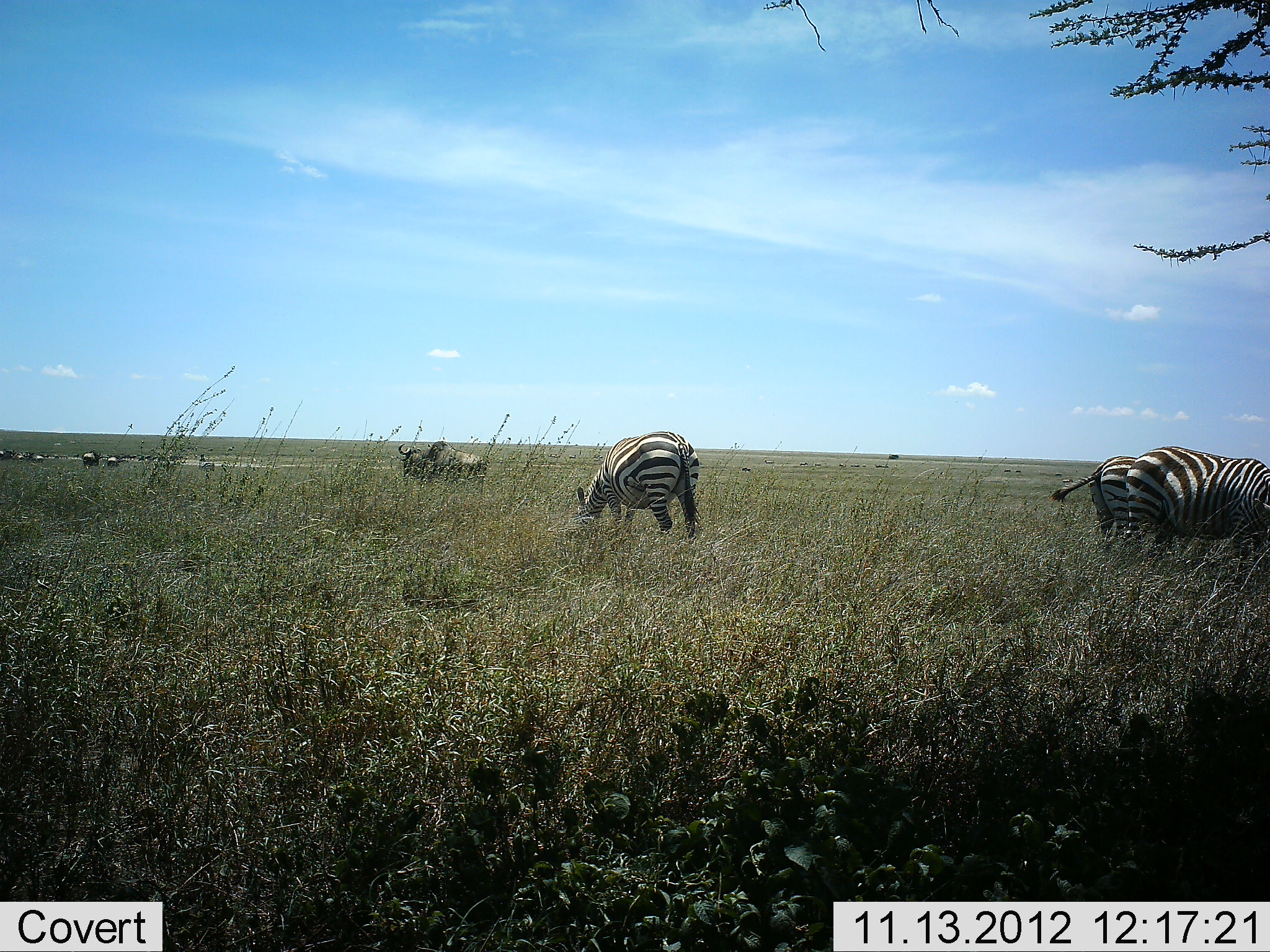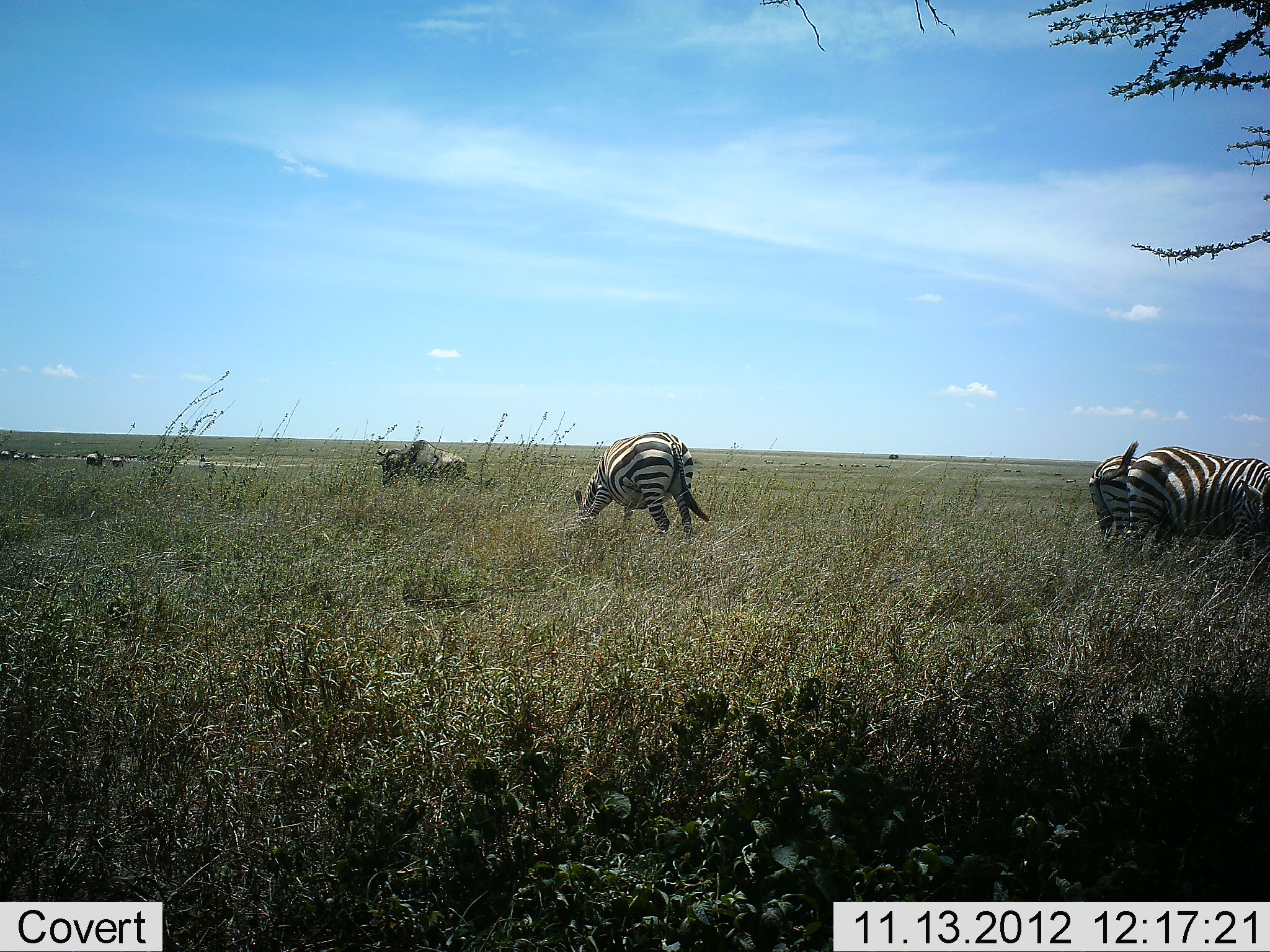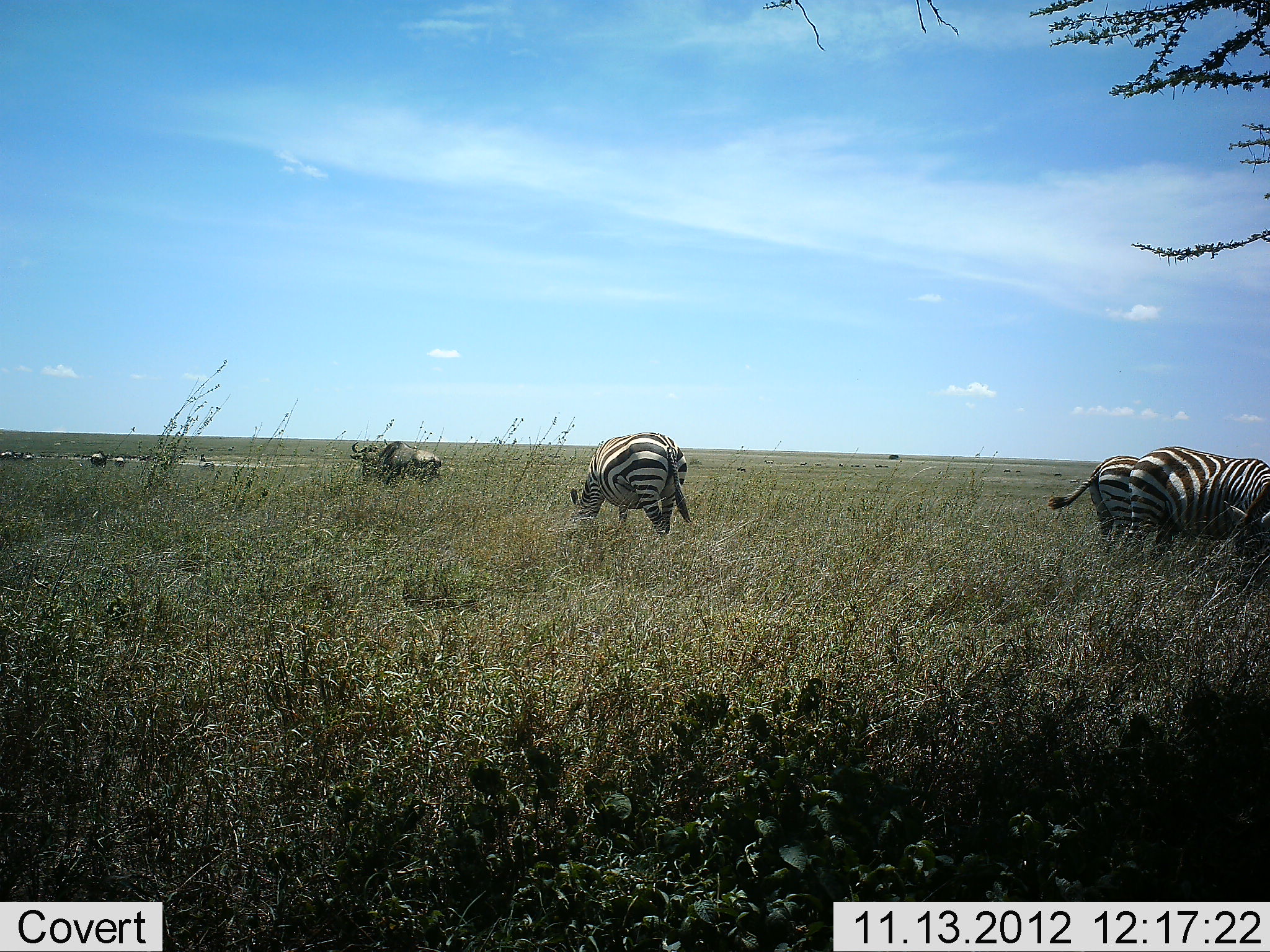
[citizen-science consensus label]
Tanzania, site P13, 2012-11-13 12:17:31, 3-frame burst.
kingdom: Animalia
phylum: Chordata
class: Mammalia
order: Artiodactyla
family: Bovidae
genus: Connochaetes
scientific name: Connochaetes taurinus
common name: blue wildebeest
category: wildebeest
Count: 5.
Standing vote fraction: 30%.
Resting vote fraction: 0%.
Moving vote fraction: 70%.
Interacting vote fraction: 0%.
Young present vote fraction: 0%.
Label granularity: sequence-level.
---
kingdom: Animalia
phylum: Chordata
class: Mammalia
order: Perissodactyla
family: Equidae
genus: Equus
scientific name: Equus quagga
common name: plains zebra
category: zebra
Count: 3.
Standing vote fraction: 0%.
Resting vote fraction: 0%.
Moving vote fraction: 8%.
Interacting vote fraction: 0%.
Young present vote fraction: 0%.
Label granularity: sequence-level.